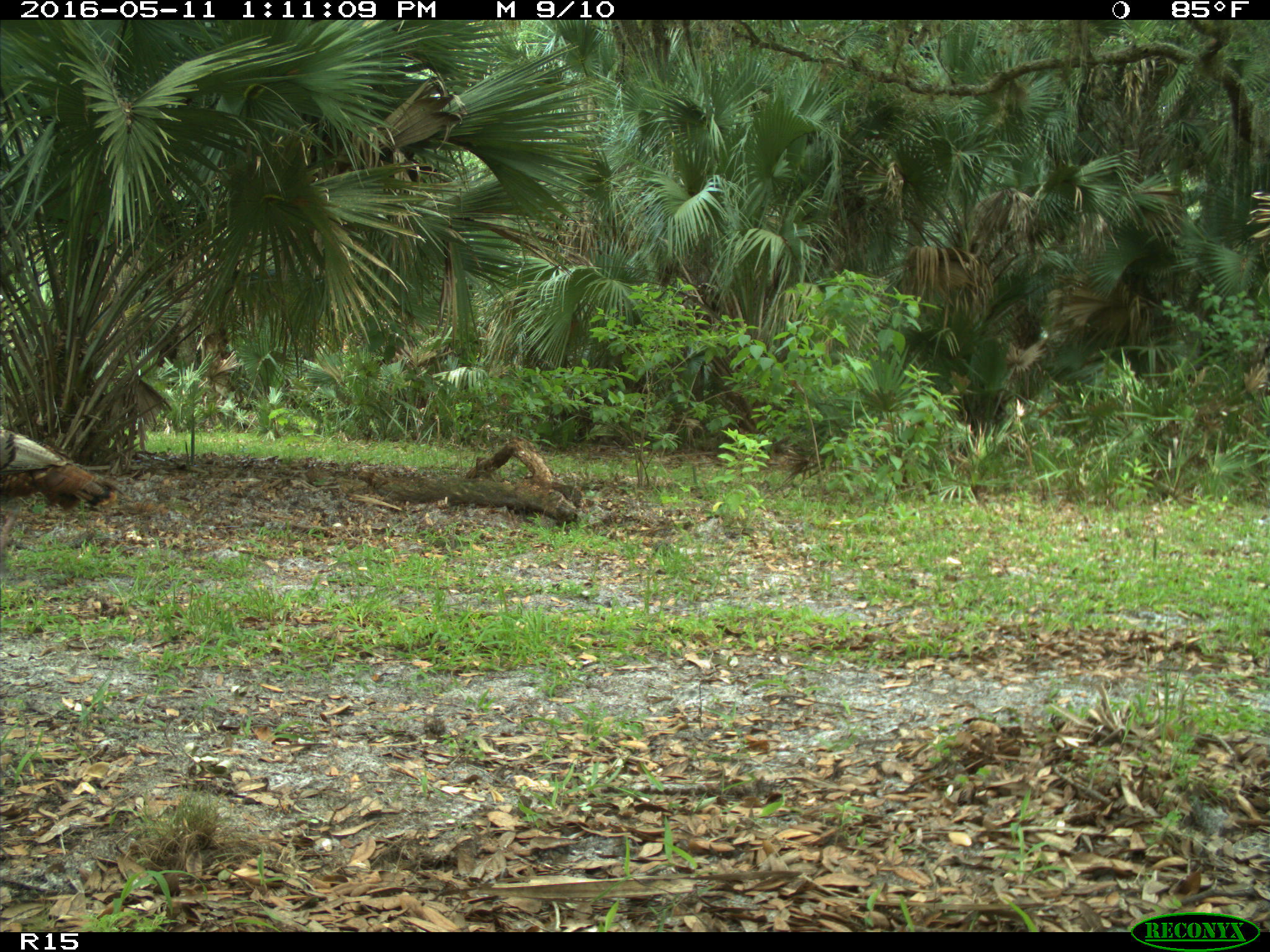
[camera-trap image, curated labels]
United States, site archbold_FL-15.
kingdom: Animalia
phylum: Chordata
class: Aves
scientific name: Aves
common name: birds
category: unidentified bird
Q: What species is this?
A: Unidentified bird (birds) (Aves).